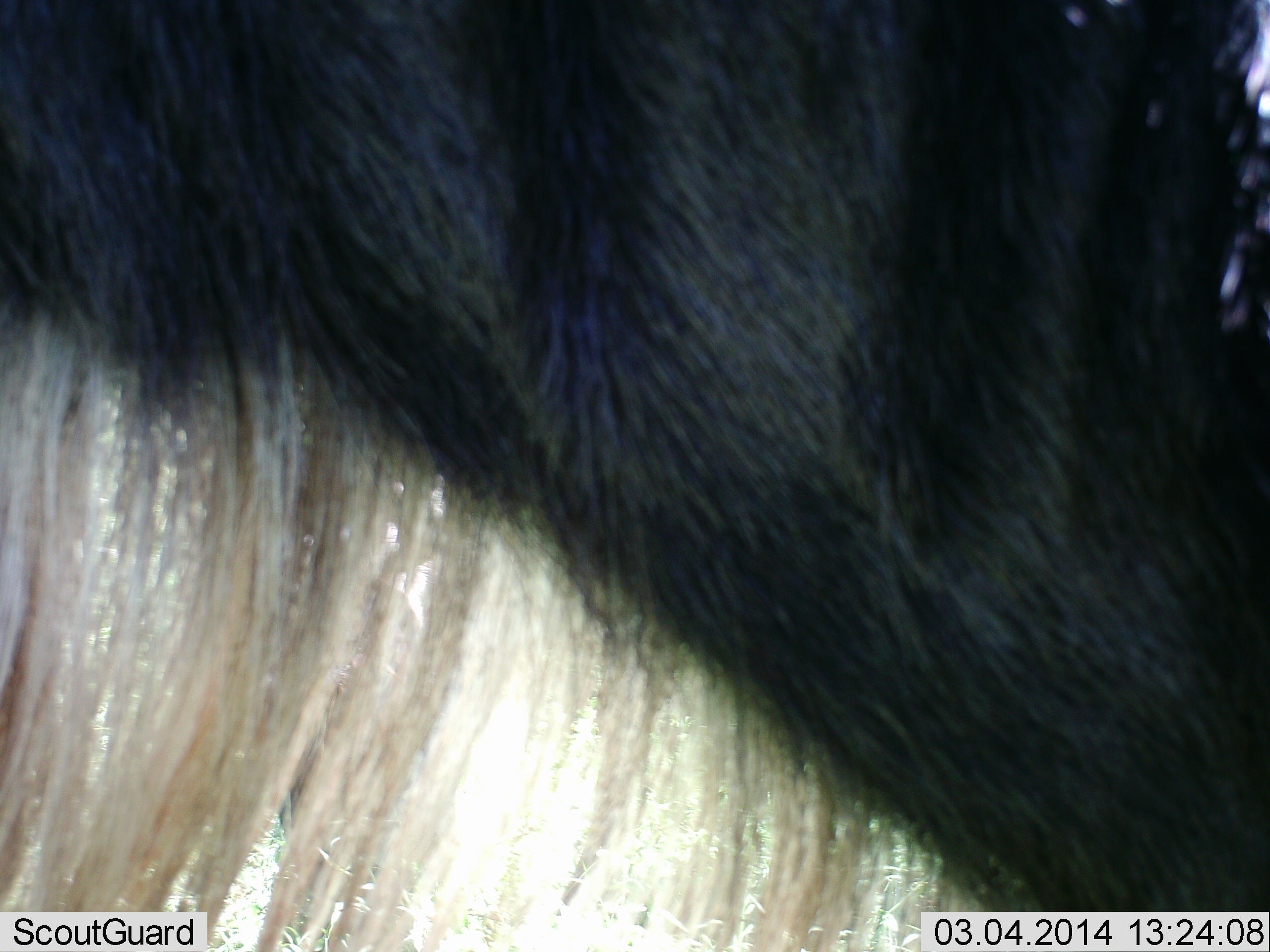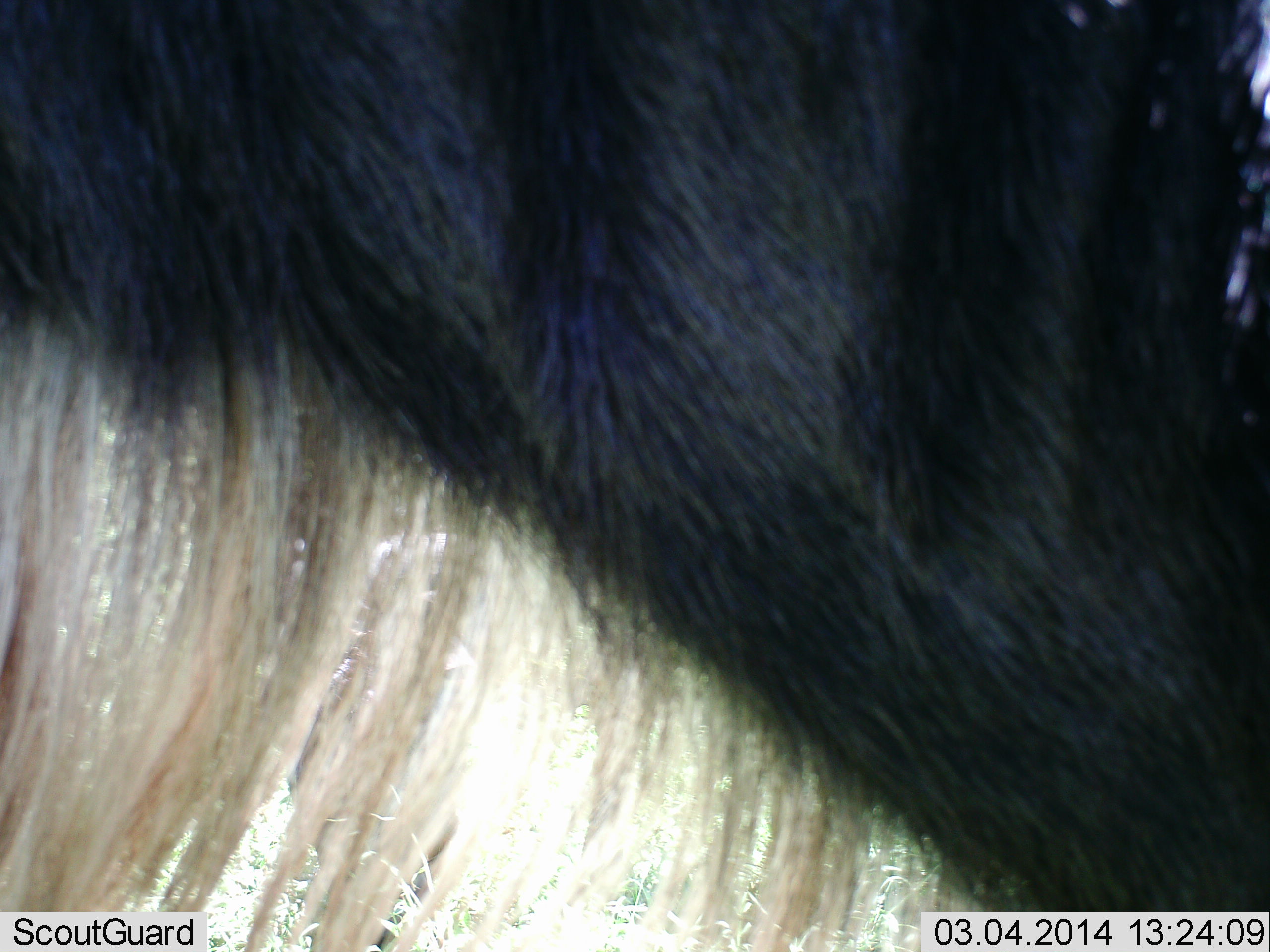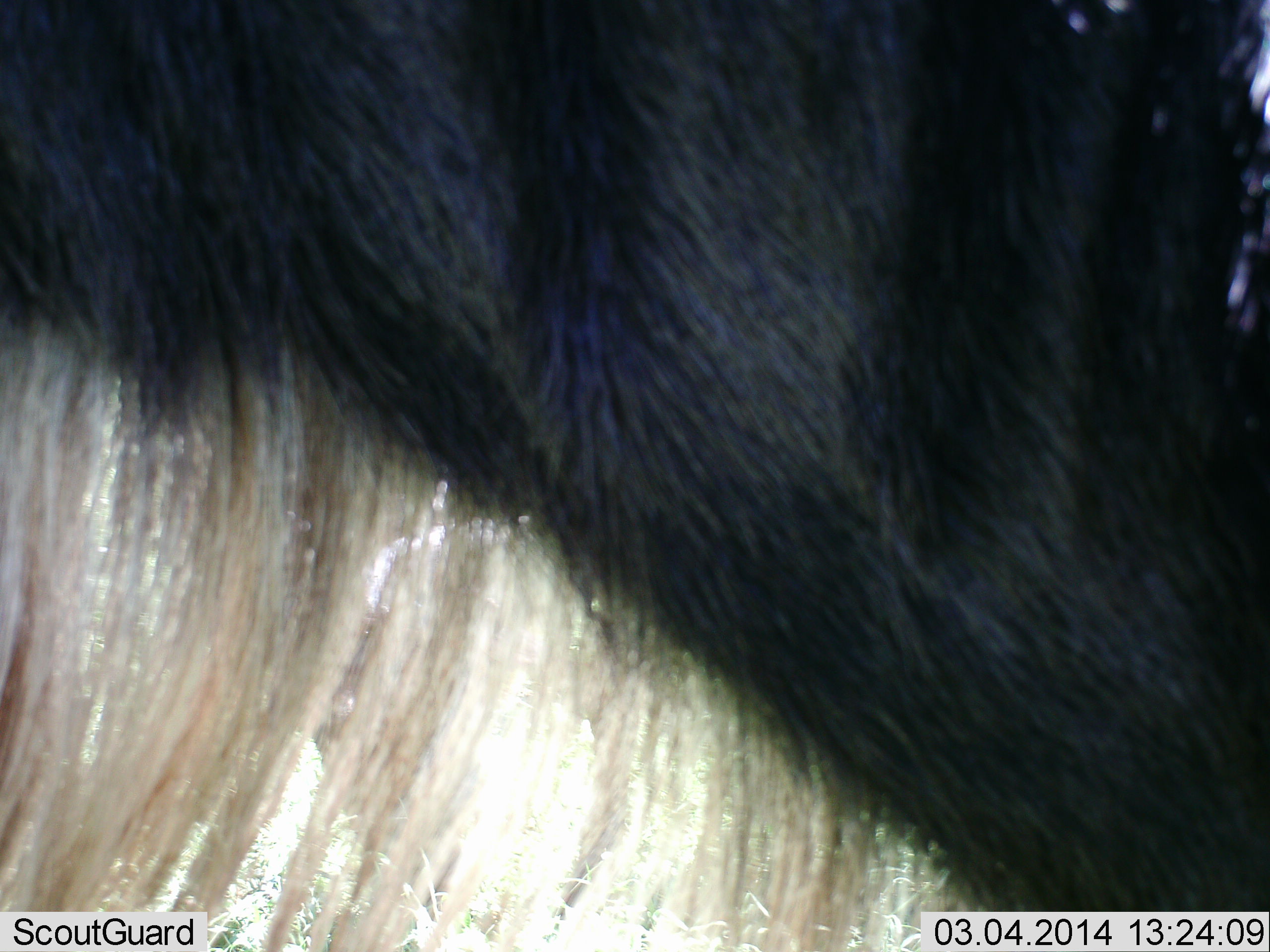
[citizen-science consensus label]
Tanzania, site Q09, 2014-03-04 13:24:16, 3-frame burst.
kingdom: Animalia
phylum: Chordata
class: Mammalia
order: Artiodactyla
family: Bovidae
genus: Connochaetes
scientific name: Connochaetes taurinus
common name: blue wildebeest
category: wildebeest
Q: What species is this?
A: Wildebeest (blue wildebeest) (Connochaetes taurinus).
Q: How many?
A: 1.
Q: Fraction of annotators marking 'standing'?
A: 90%.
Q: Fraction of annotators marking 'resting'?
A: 0%.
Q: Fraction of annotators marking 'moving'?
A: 10%.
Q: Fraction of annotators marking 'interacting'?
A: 0%.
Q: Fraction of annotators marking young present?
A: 0%.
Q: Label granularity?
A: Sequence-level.